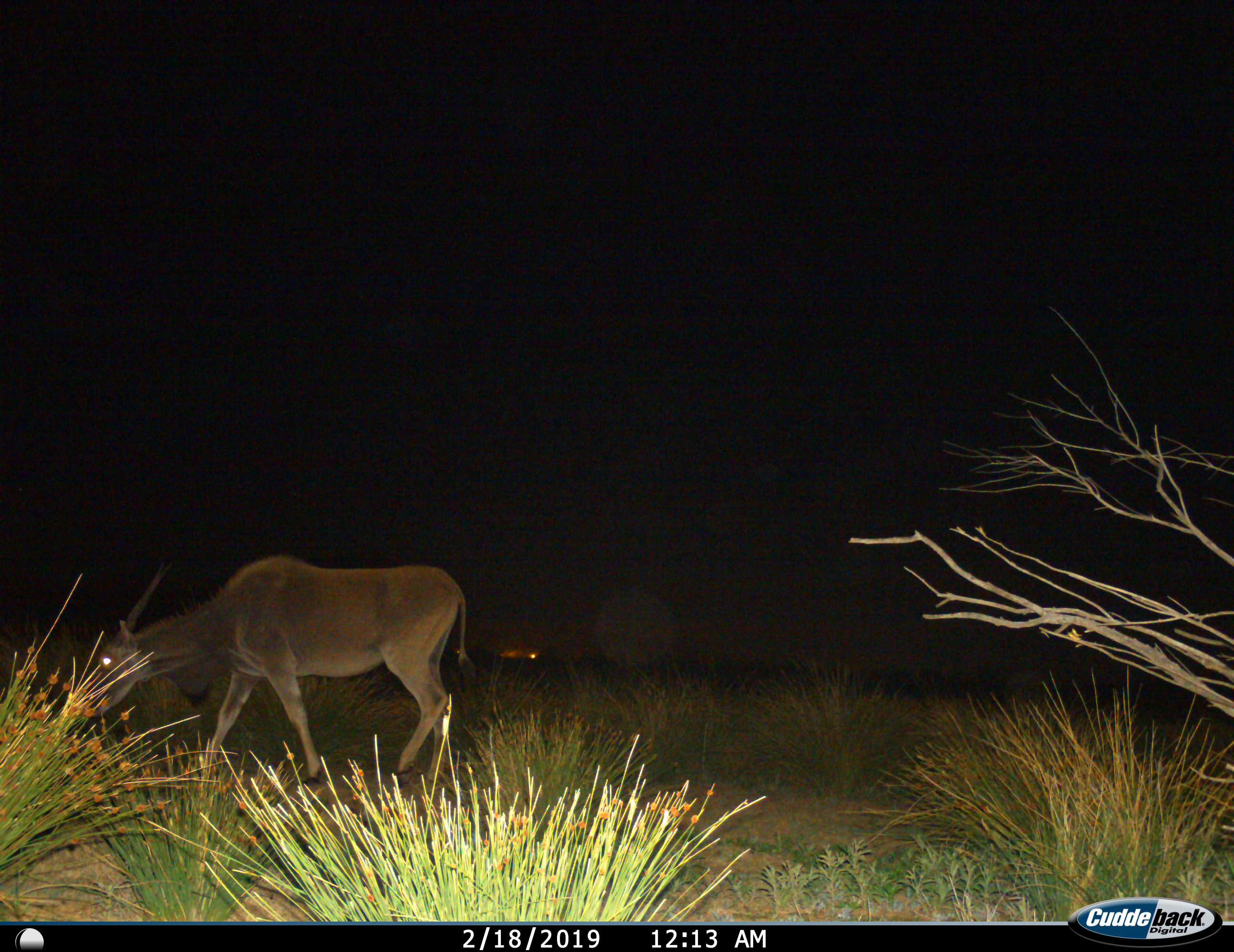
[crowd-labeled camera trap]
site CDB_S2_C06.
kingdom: Animalia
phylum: Chordata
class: Mammalia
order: Artiodactyla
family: Bovidae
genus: Tragelaphus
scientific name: Tragelaphus oryx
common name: eland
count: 1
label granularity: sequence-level